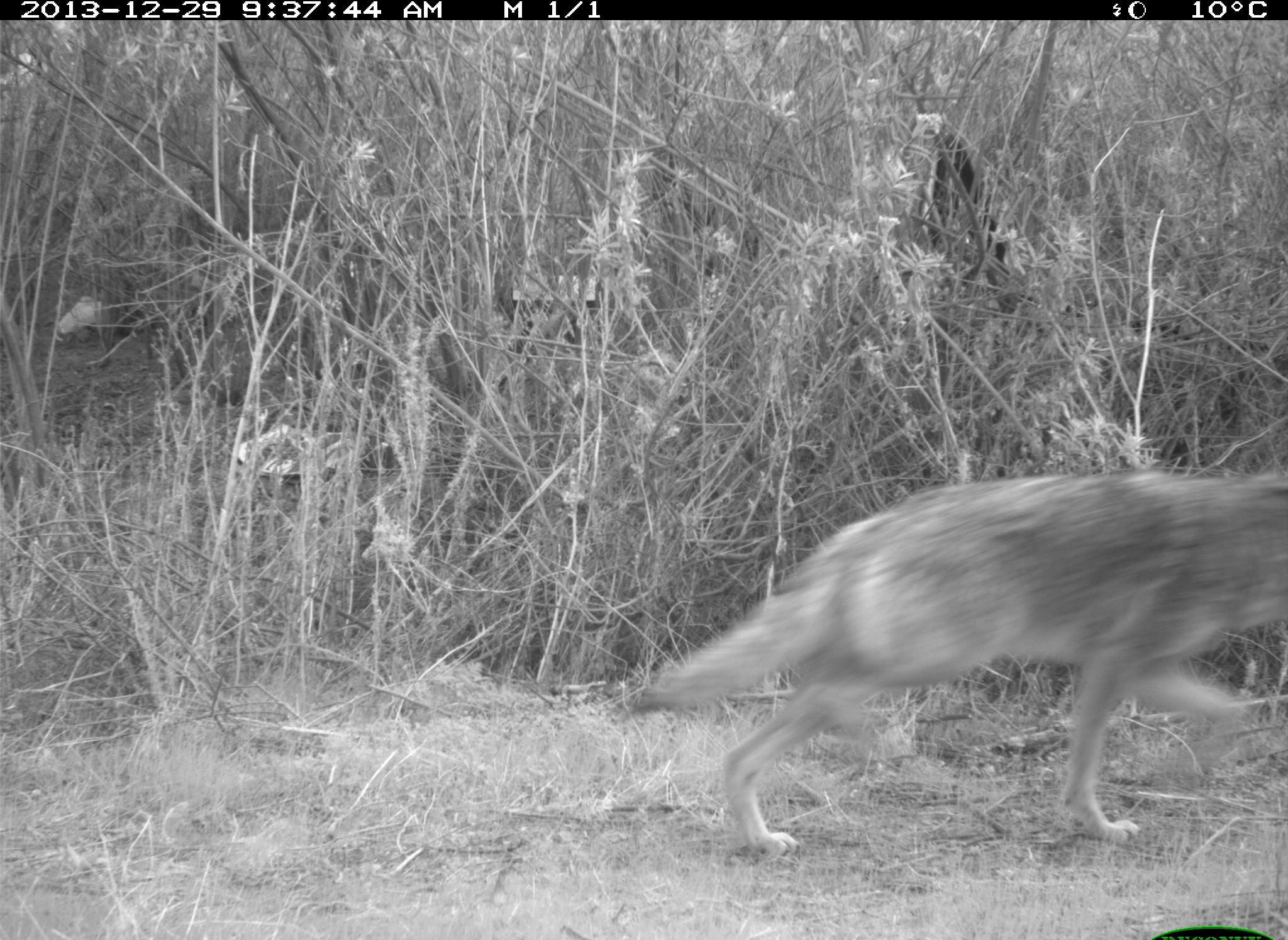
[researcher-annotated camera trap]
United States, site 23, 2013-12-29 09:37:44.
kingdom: Animalia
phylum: Chordata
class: Mammalia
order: Carnivora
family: Canidae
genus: Canis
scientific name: Canis latrans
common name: coyote